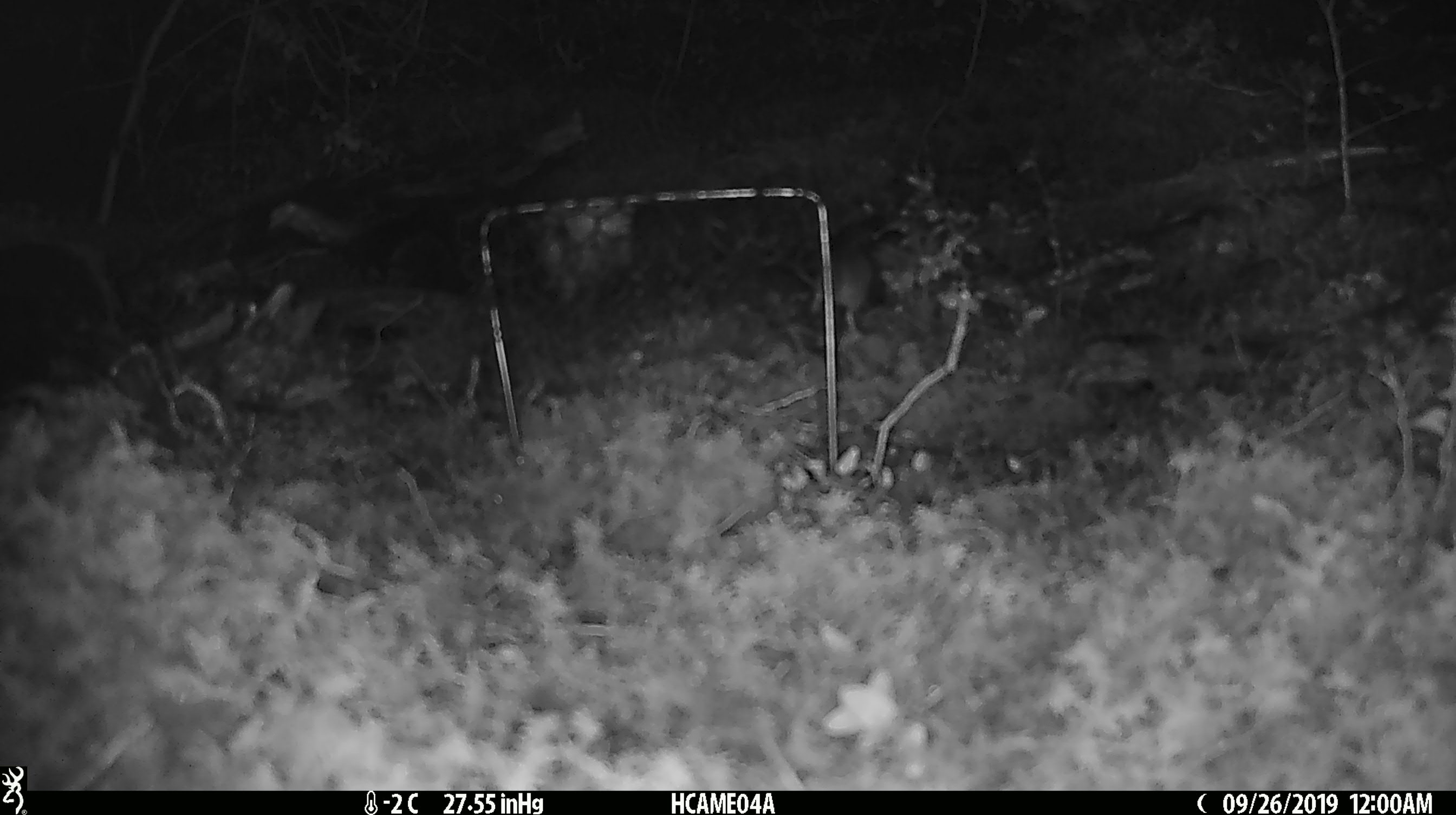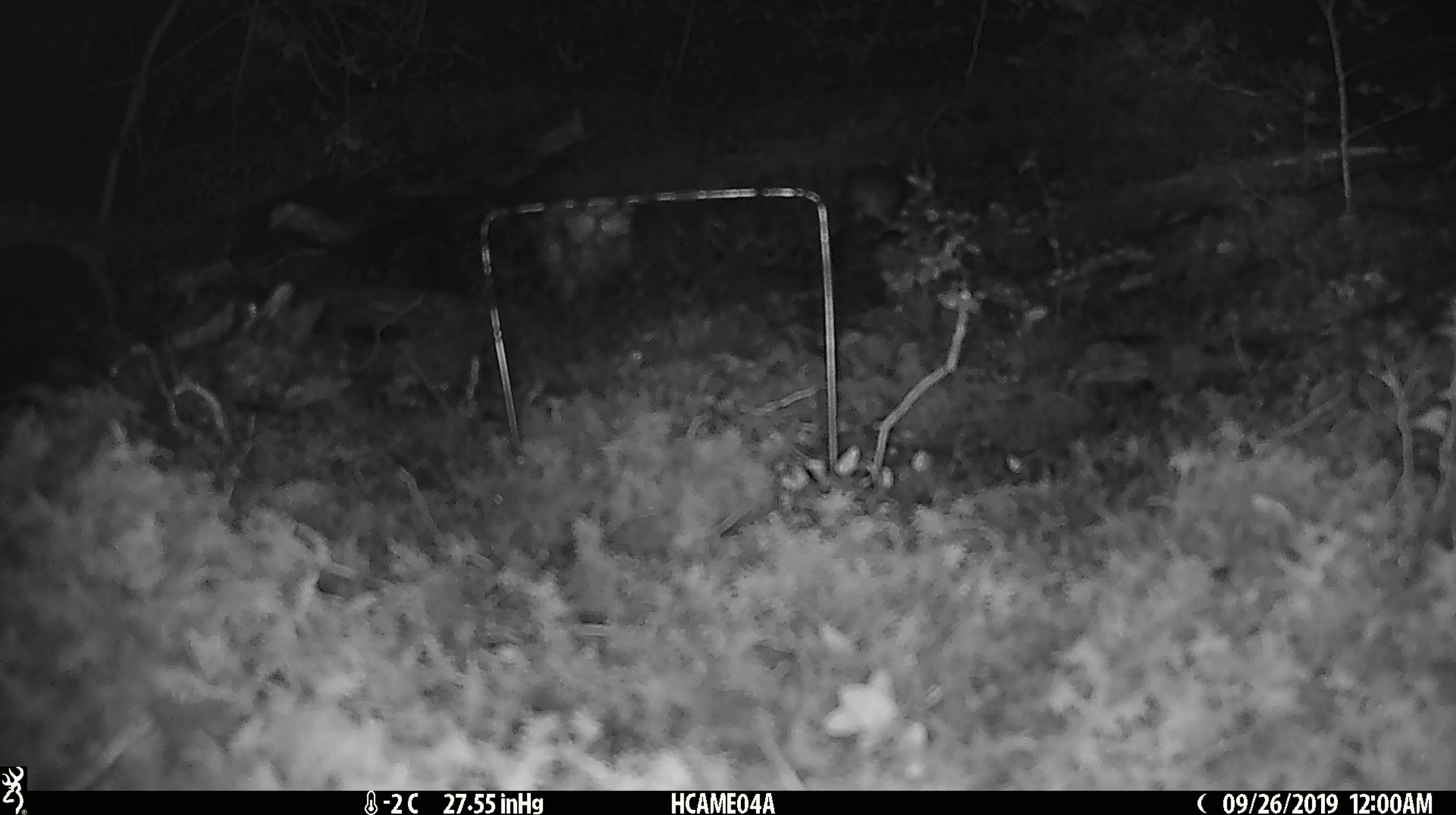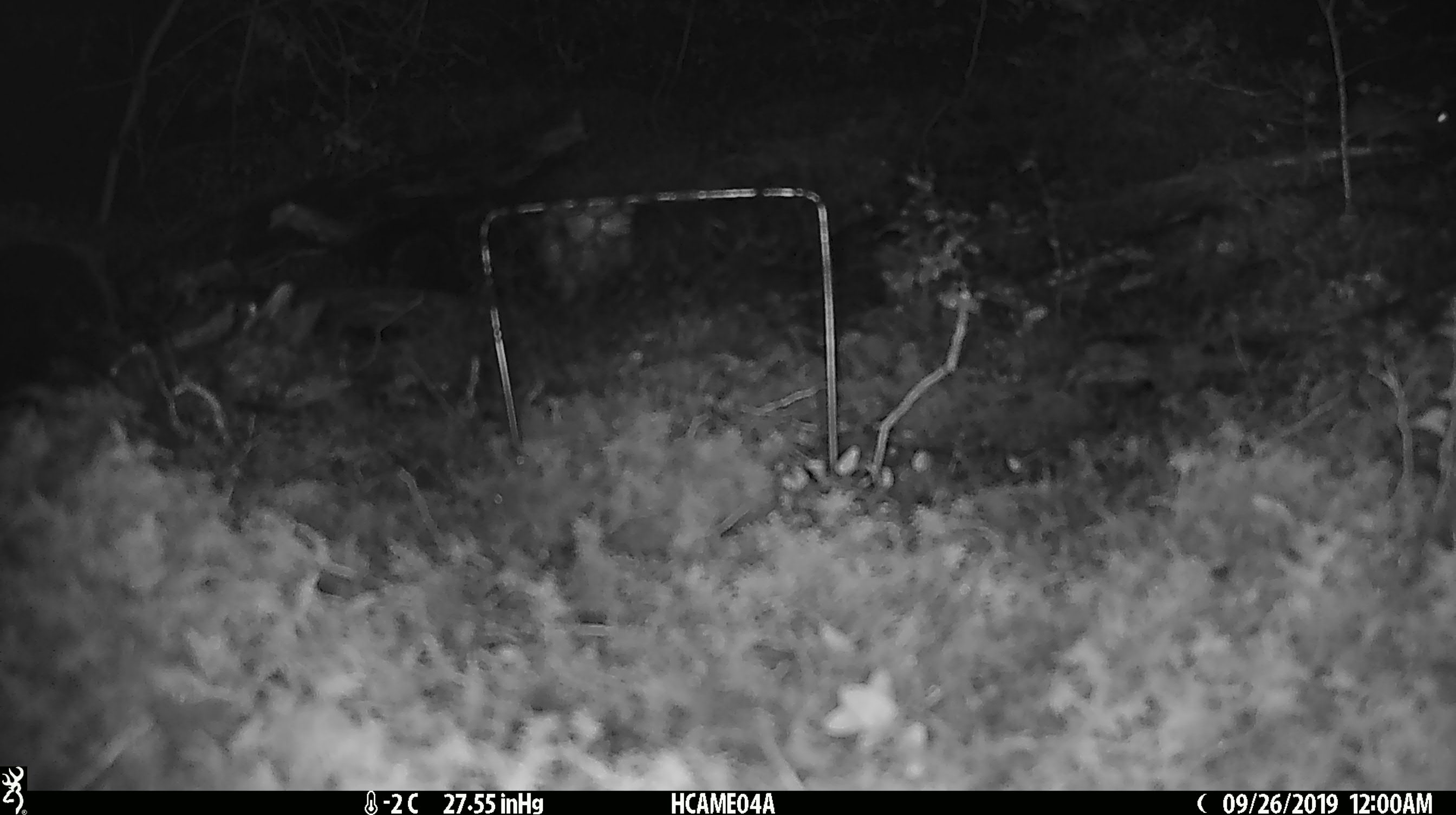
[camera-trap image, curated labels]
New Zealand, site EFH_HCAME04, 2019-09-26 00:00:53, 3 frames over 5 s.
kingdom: Animalia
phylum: Chordata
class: Mammalia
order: Rodentia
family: Muridae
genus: Mus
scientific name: Mus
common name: mouse